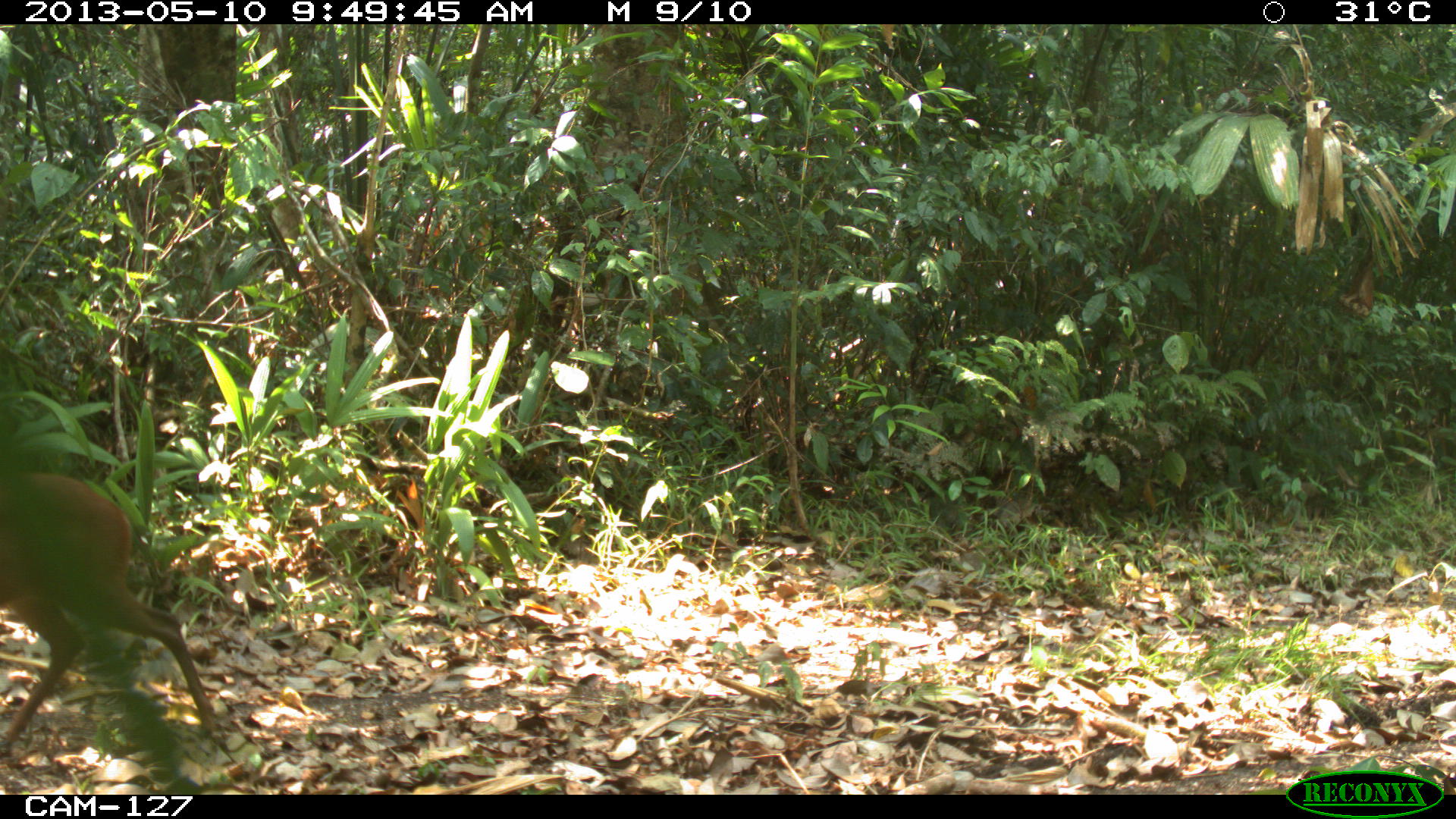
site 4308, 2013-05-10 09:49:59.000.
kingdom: Animalia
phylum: Chordata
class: Mammalia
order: Artiodactyla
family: Cervidae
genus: Mazama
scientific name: Mazama temama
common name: central american red brocket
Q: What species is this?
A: Mazama temama (central american red brocket).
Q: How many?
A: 1.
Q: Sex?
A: Female.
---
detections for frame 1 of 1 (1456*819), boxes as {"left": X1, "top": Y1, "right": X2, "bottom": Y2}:
mazama temama: {"left": 0, "top": 472, "right": 223, "bottom": 751}